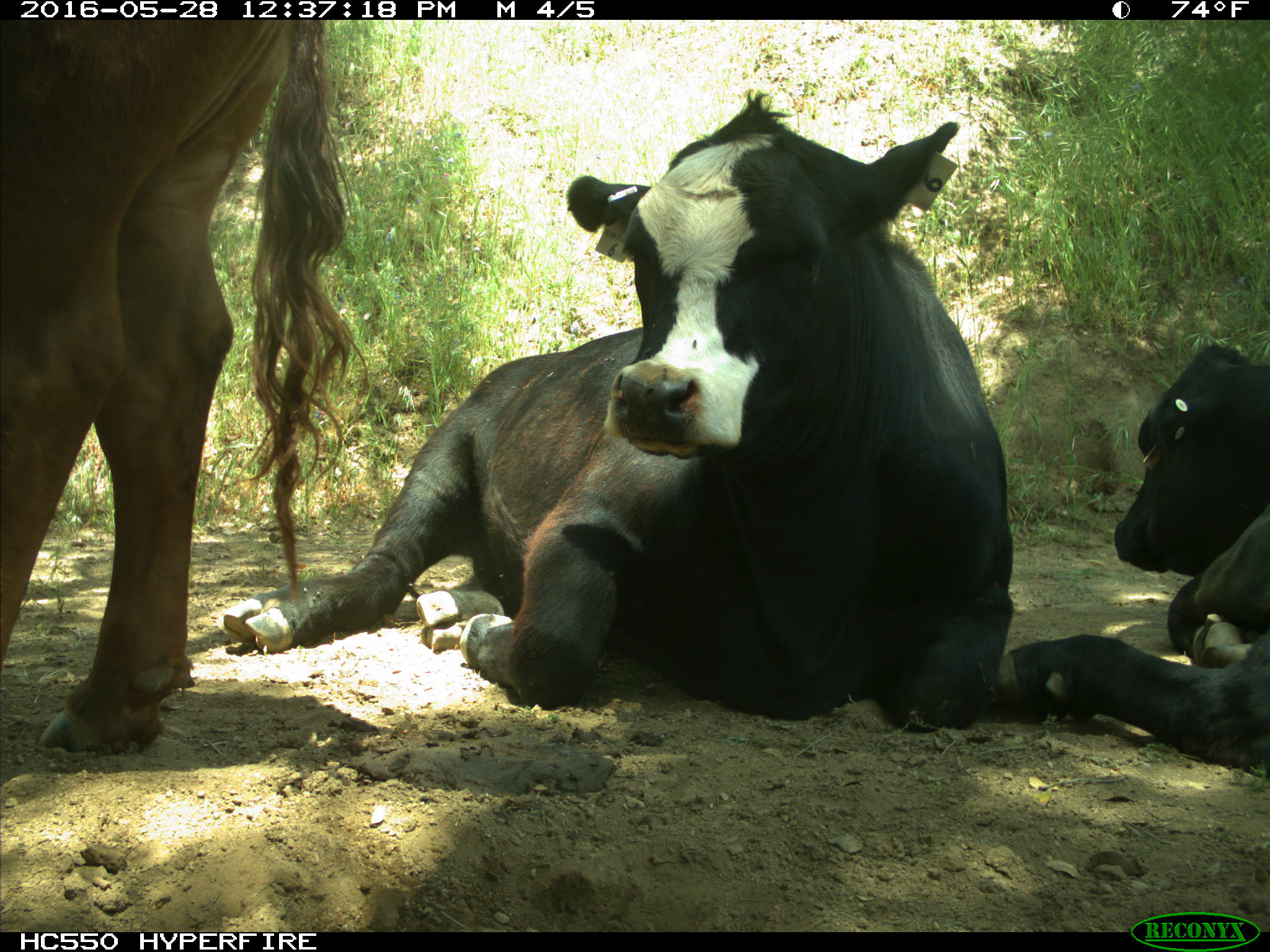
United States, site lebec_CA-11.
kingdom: Animalia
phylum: Chordata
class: Mammalia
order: Artiodactyla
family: Bovidae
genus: Bos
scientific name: Bos taurus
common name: domestic cow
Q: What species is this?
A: Bos taurus (domestic cow).